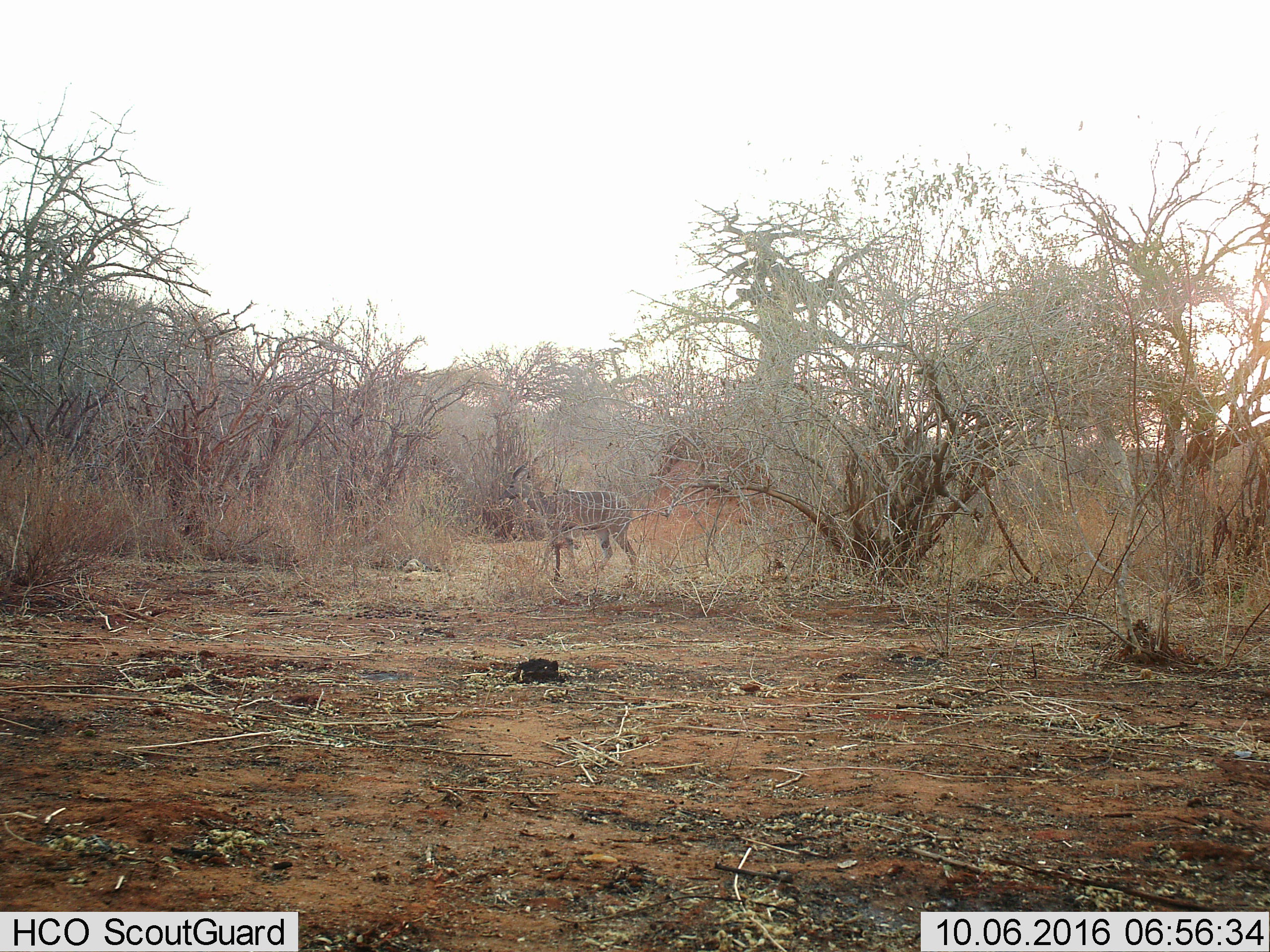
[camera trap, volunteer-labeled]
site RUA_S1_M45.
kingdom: Animalia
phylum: Chordata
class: Mammalia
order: Artiodactyla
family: Bovidae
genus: Tragelaphus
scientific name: Tragelaphus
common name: kudu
Kudu (Tragelaphus), count 1. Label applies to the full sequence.